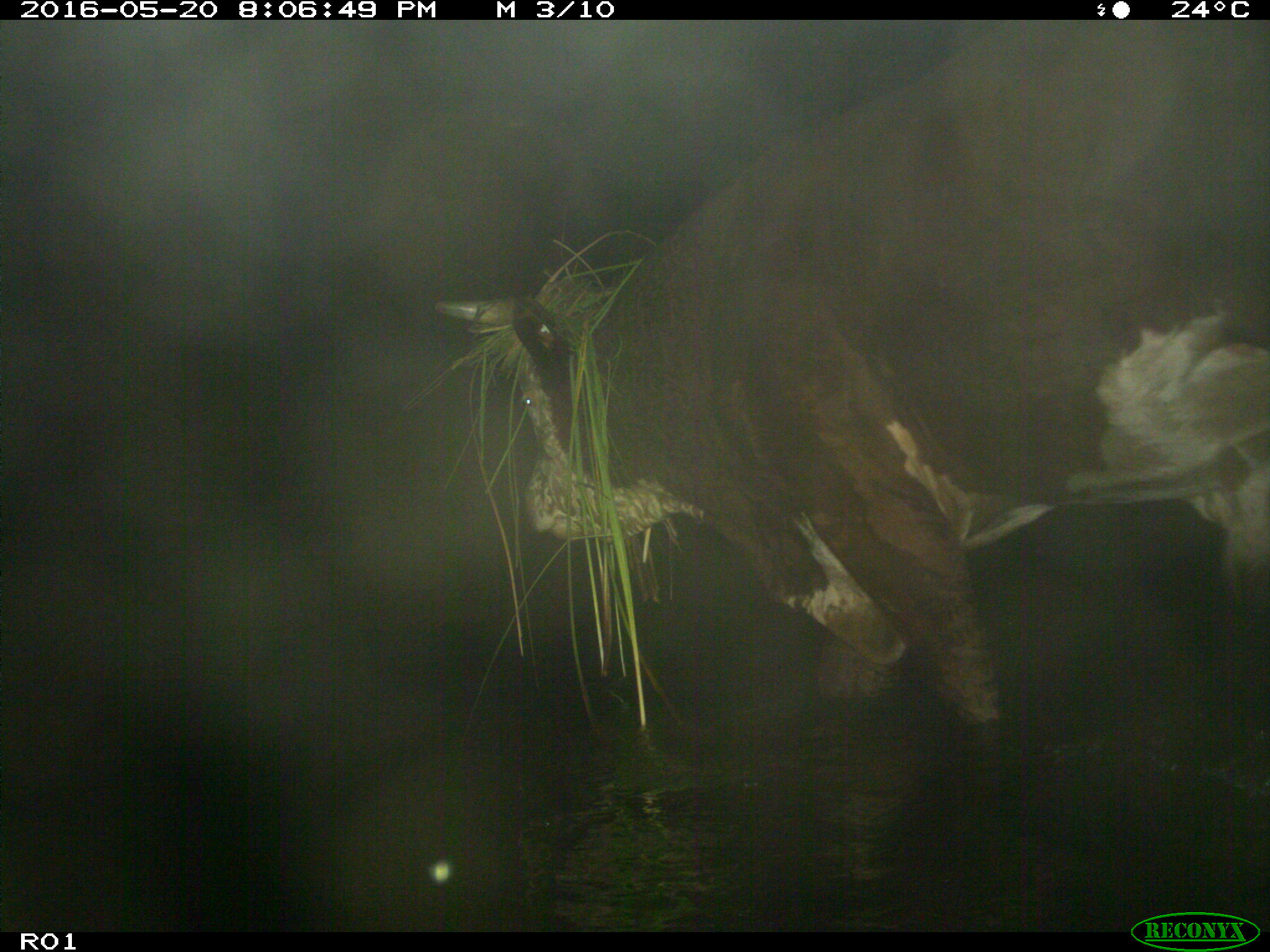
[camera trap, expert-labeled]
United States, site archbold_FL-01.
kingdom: Animalia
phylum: Chordata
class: Mammalia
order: Artiodactyla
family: Bovidae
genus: Bos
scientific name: Bos taurus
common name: domestic cow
Bos taurus (domestic cow).